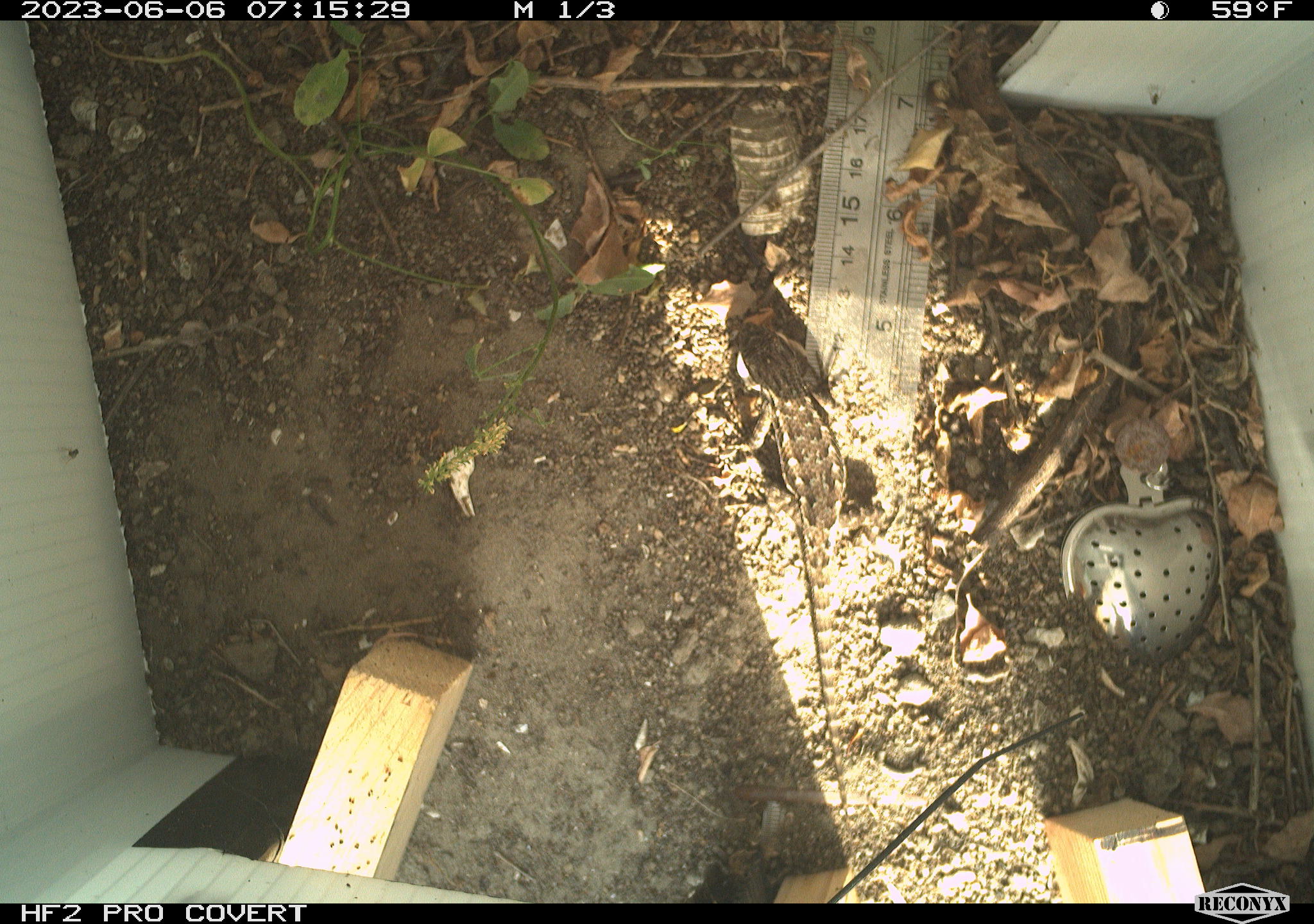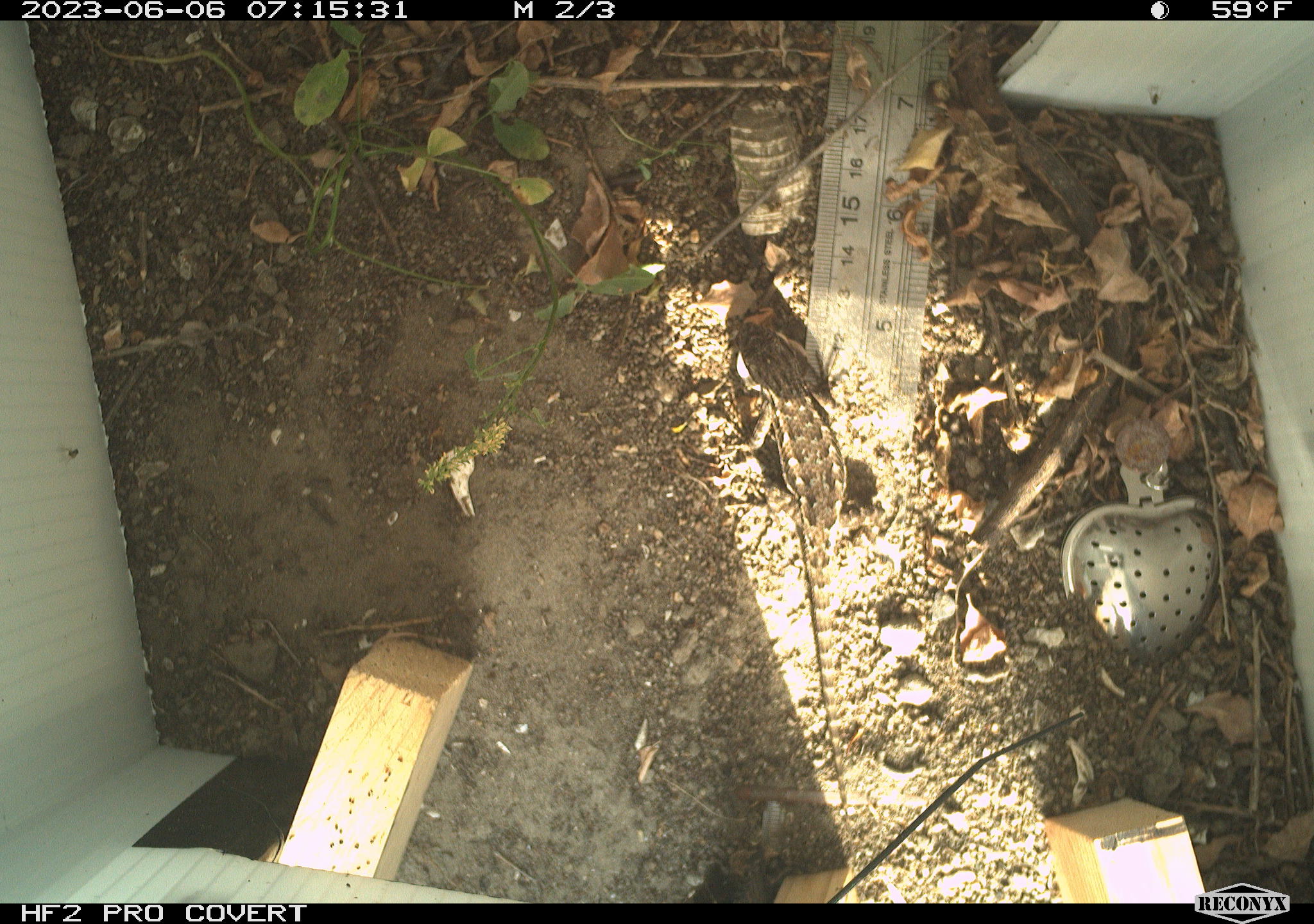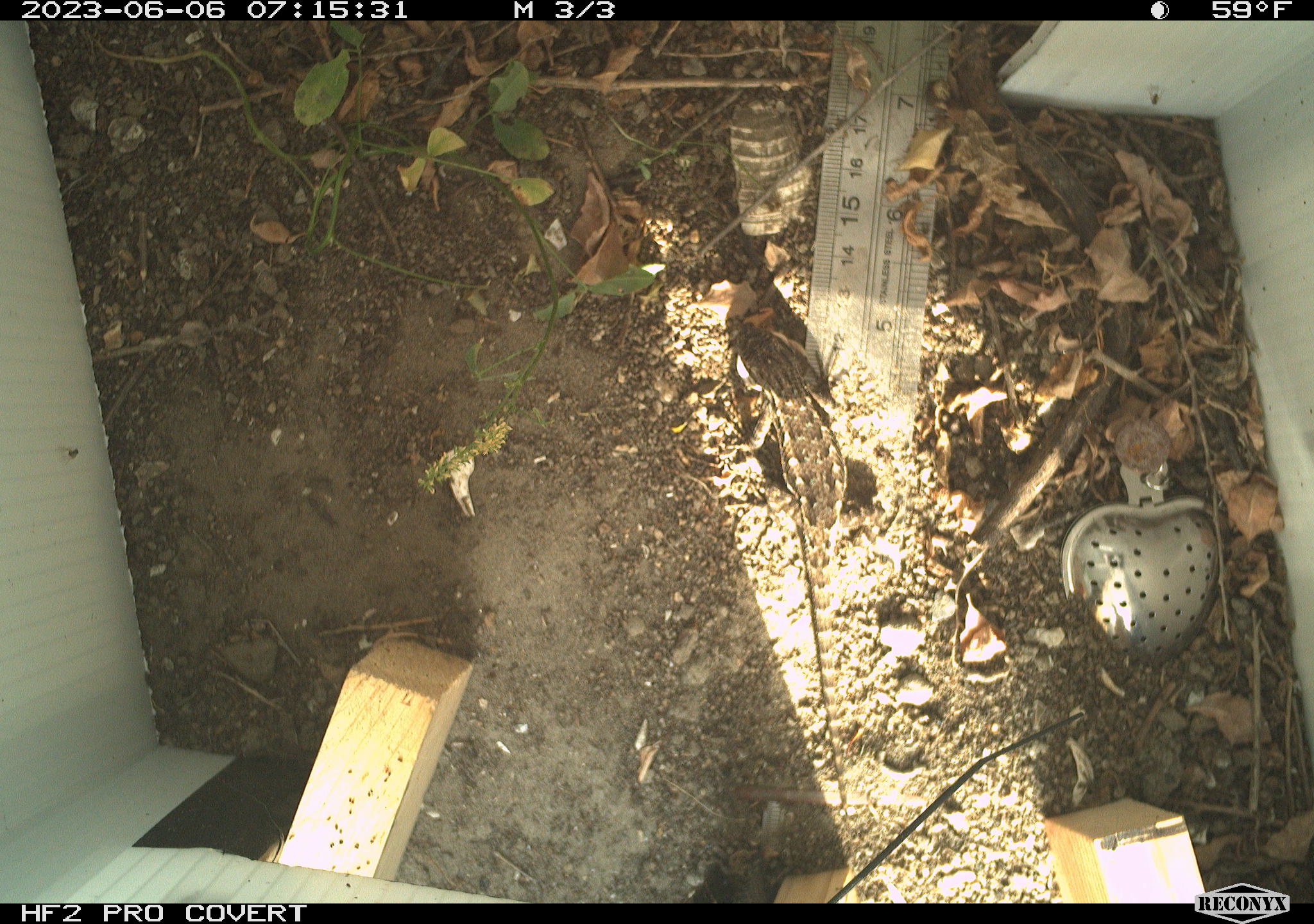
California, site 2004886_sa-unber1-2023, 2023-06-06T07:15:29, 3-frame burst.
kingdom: Animalia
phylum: Chordata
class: Reptilia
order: Squamata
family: Phrynosomatidae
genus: Sceloporus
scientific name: Sceloporus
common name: spiny lizards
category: sceloporus species